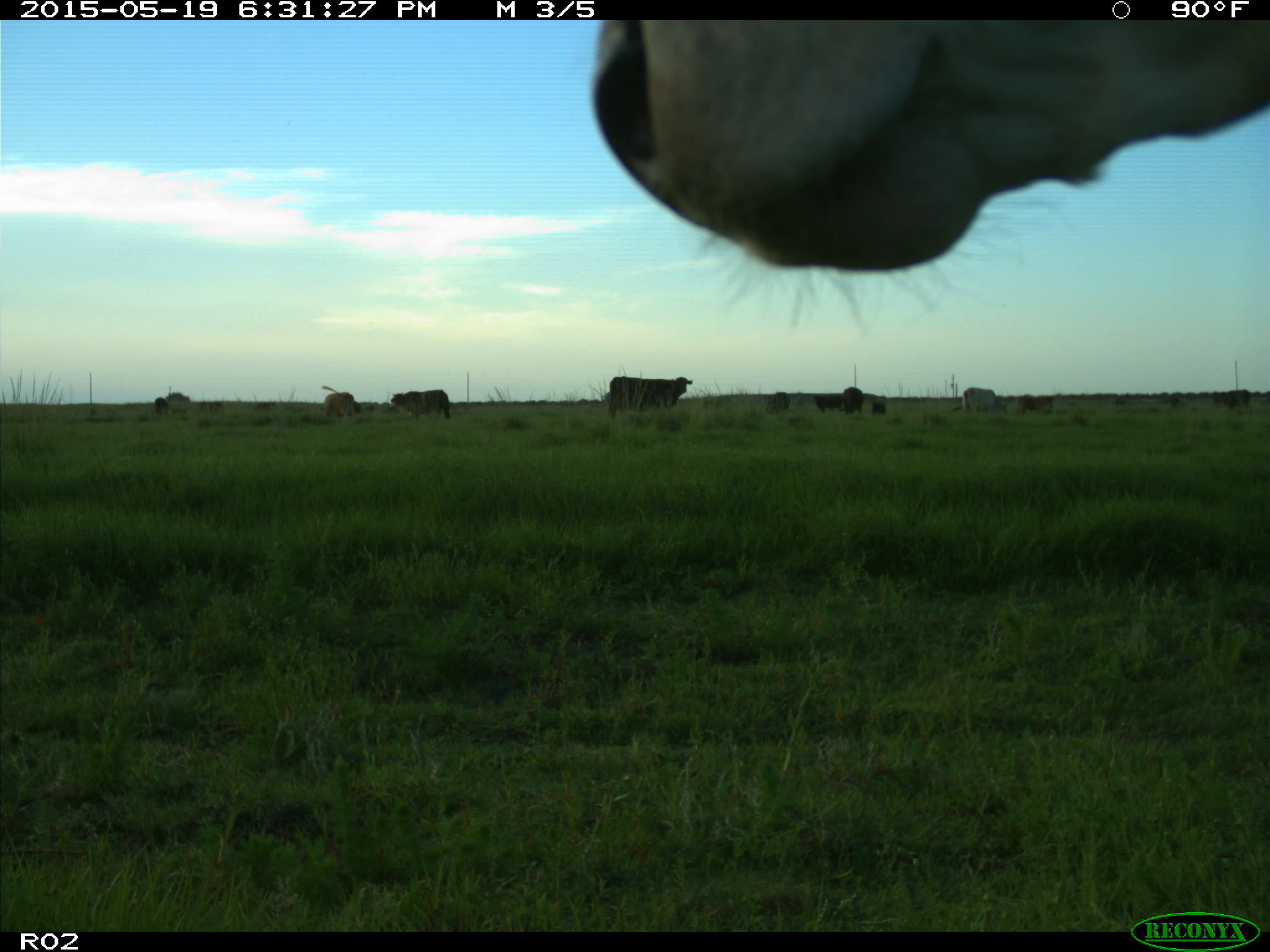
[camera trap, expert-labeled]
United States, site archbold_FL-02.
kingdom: Animalia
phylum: Chordata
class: Mammalia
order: Artiodactyla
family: Bovidae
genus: Bos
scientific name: Bos taurus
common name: domestic cow